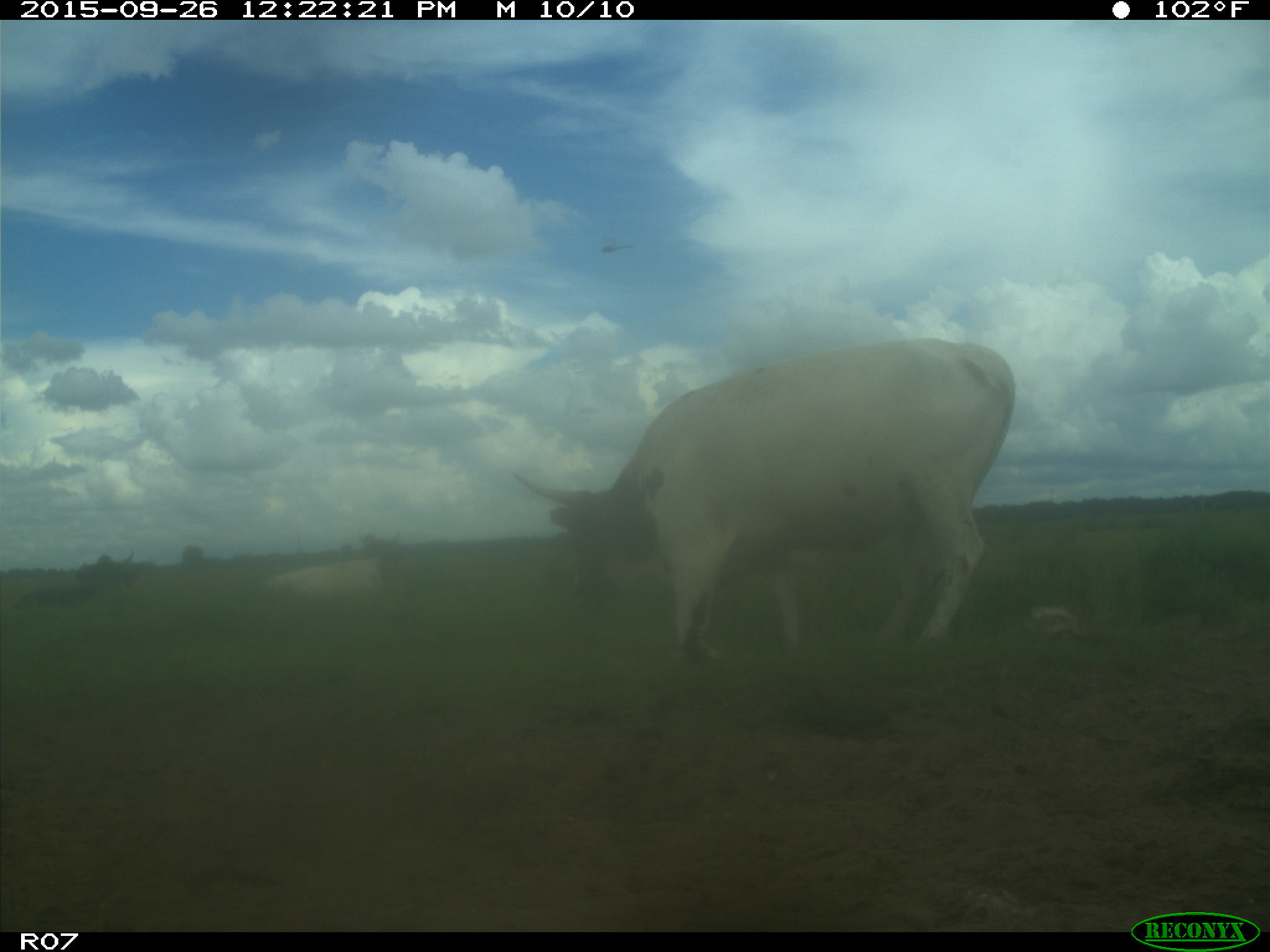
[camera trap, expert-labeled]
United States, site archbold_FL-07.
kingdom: Animalia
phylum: Chordata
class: Mammalia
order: Artiodactyla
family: Bovidae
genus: Bos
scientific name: Bos taurus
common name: domestic cow